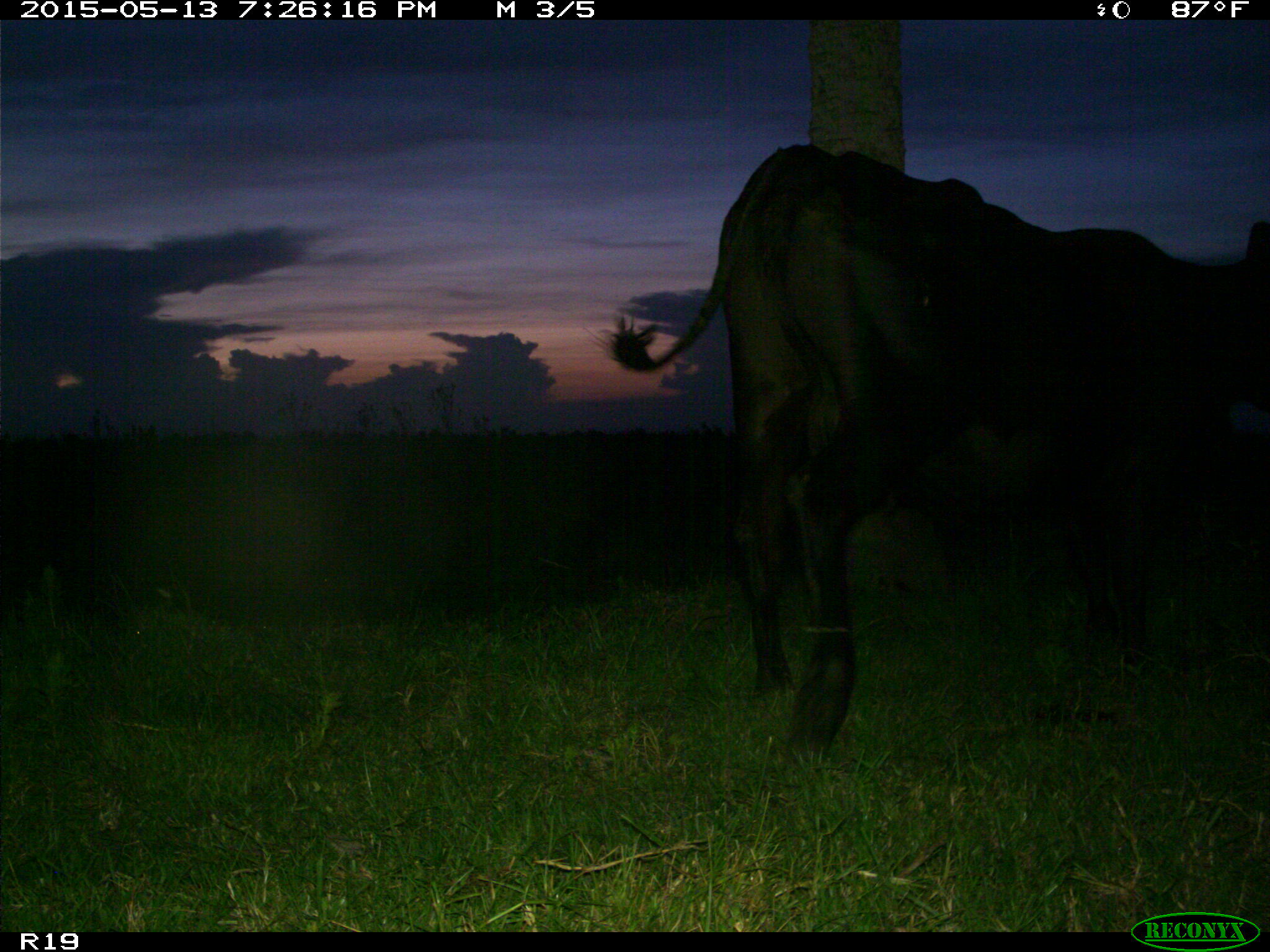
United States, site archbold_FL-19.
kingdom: Animalia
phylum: Chordata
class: Mammalia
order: Artiodactyla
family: Bovidae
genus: Bos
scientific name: Bos taurus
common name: domestic cow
Bos taurus (domestic cow).